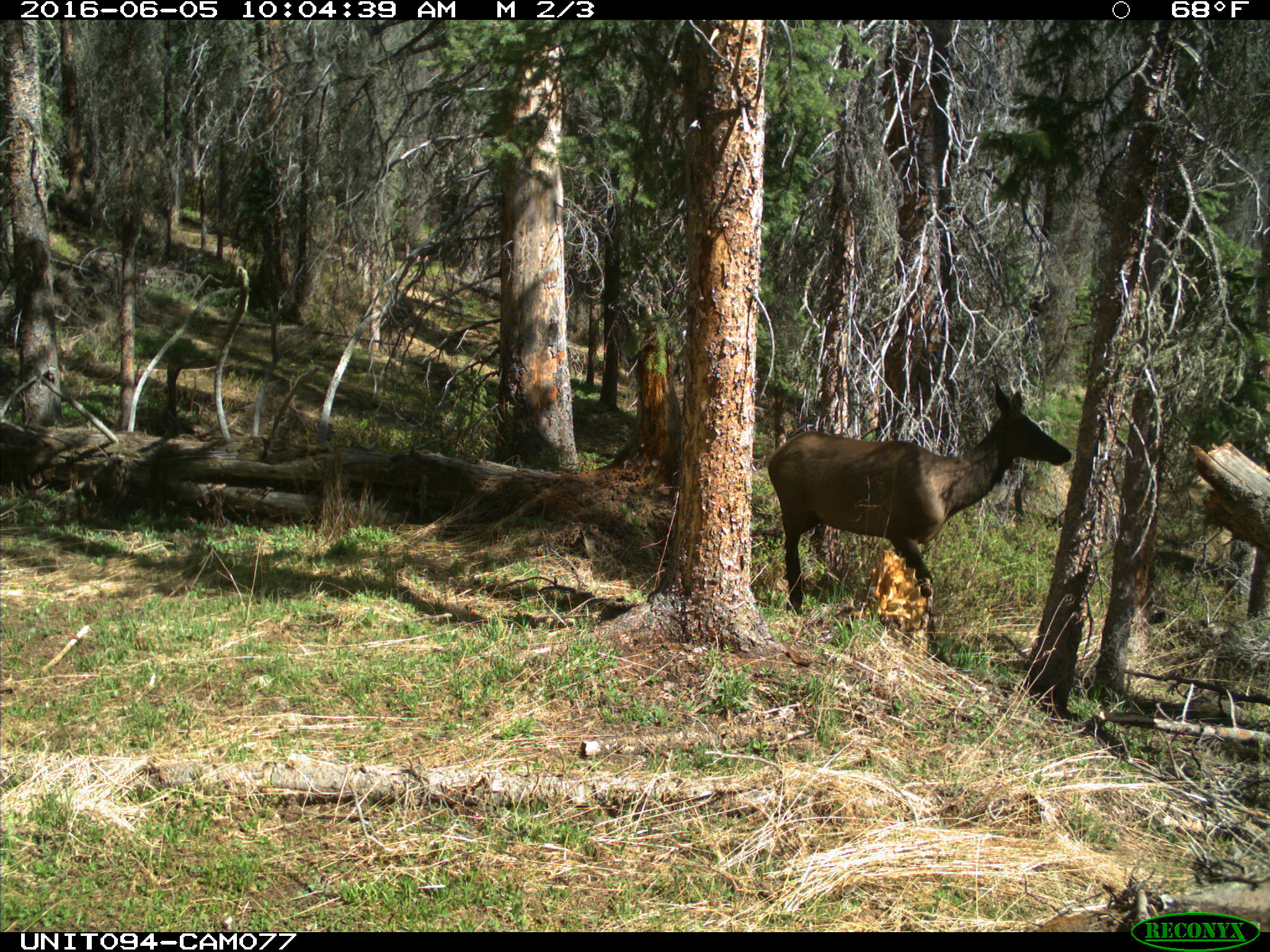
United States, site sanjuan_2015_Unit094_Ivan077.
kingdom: Animalia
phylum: Chordata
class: Mammalia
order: Artiodactyla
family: Cervidae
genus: Cervus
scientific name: Cervus elaphus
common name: red deer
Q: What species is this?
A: Cervus elaphus (red deer).